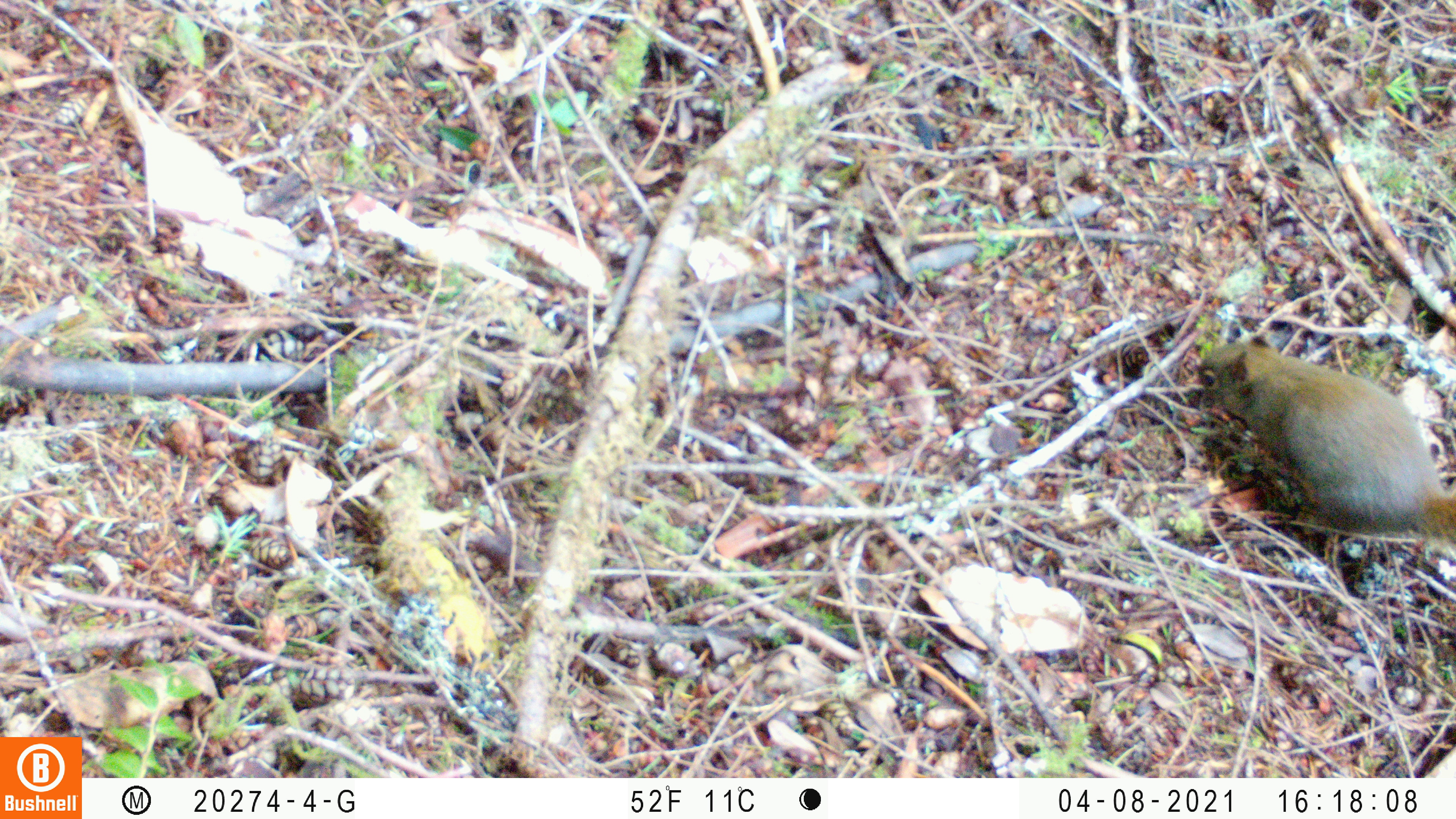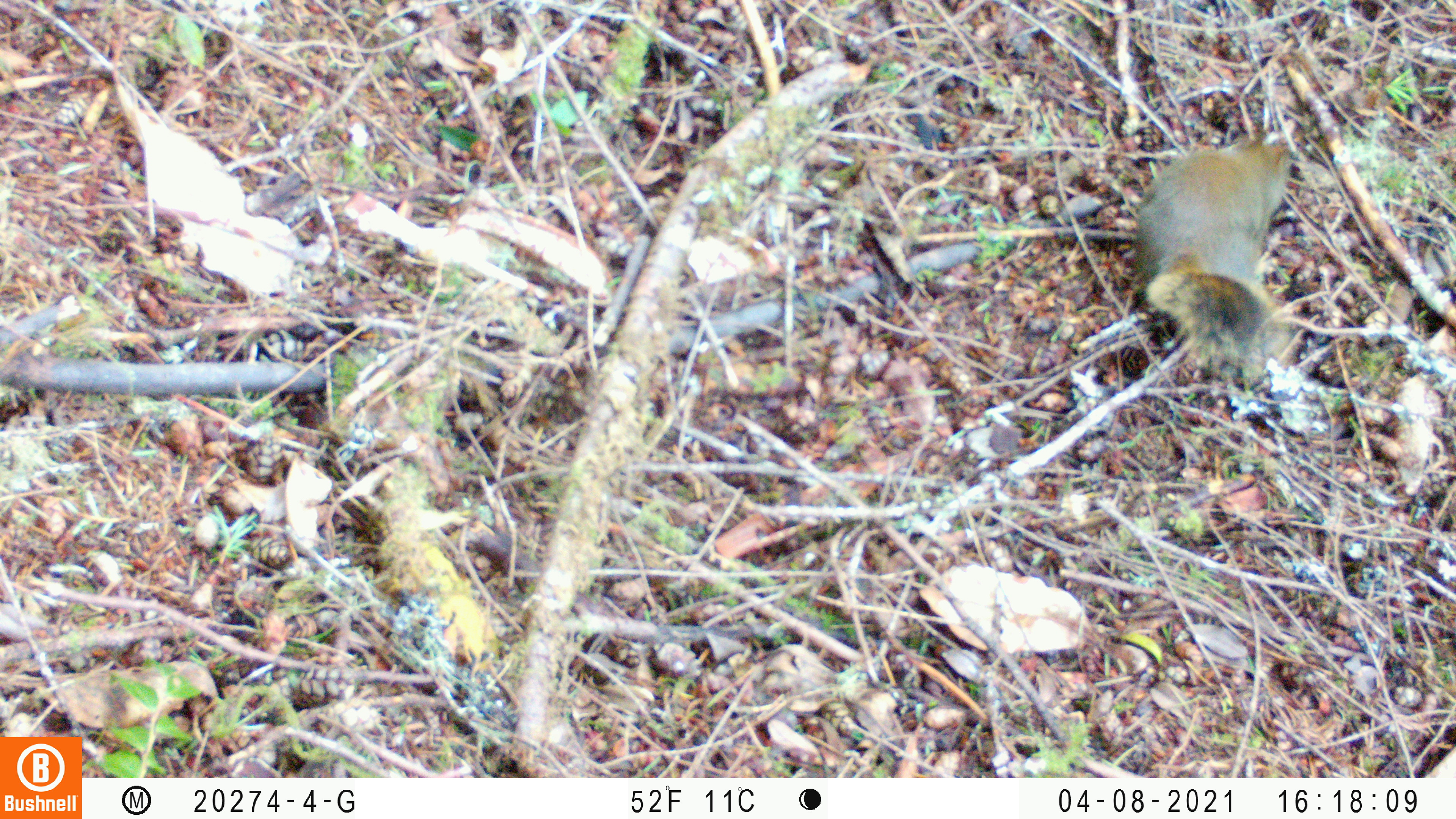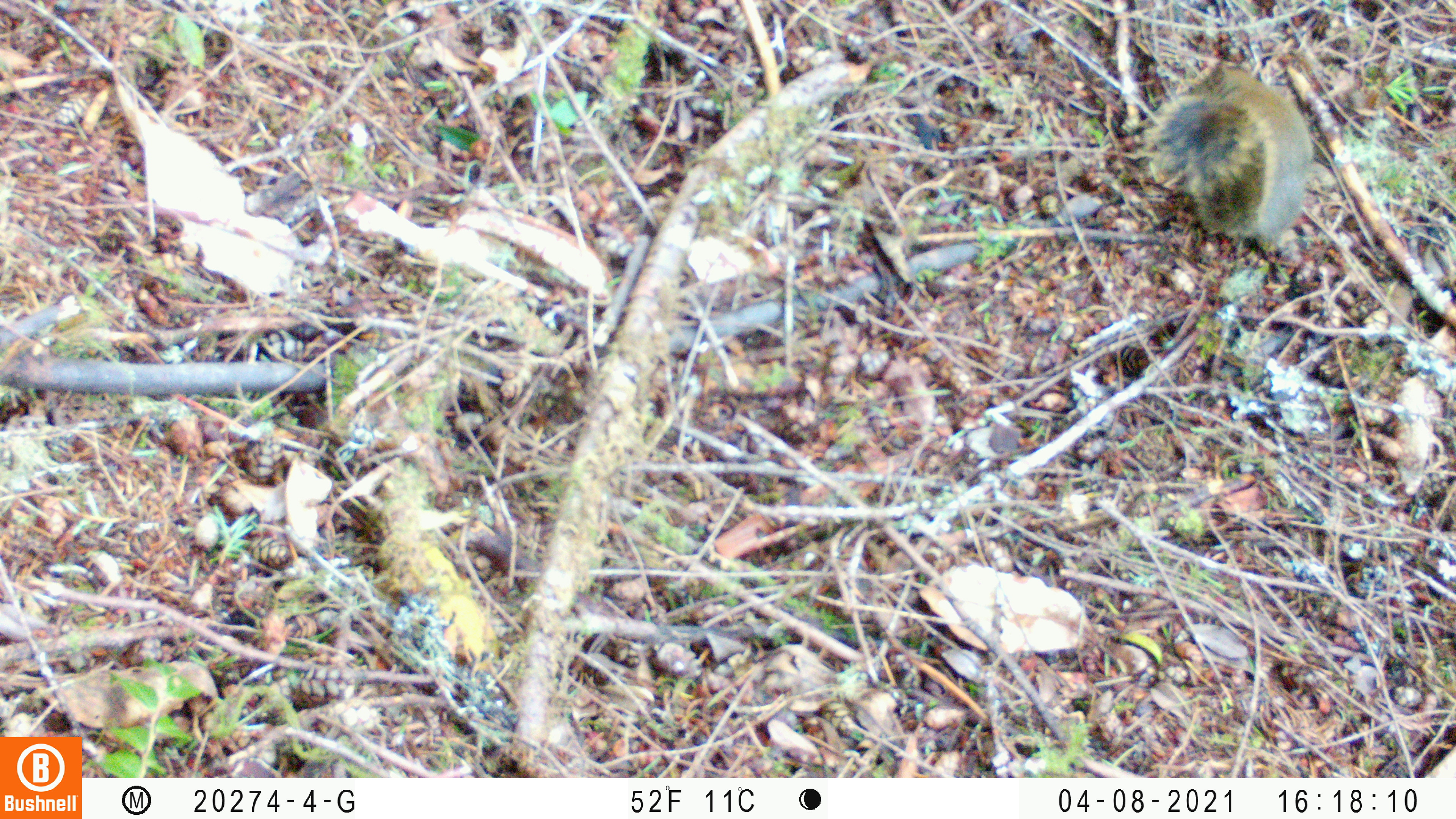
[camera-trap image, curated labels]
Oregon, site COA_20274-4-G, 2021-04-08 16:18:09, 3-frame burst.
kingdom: Animalia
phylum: Chordata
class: Mammalia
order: Rodentia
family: Sciuridae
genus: Tamiasciurus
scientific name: Tamiasciurus douglasii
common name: douglas squirrel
Douglas squirrel (Tamiasciurus douglasii).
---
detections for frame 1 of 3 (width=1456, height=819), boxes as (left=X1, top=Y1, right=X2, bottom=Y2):
douglas squirrel: (left=1188, top=333, right=1450, bottom=540)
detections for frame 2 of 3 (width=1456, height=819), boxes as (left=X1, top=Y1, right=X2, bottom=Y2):
douglas squirrel: (left=1127, top=115, right=1301, bottom=388)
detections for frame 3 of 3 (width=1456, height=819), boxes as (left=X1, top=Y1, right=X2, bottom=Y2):
douglas squirrel: (left=1140, top=56, right=1317, bottom=259)